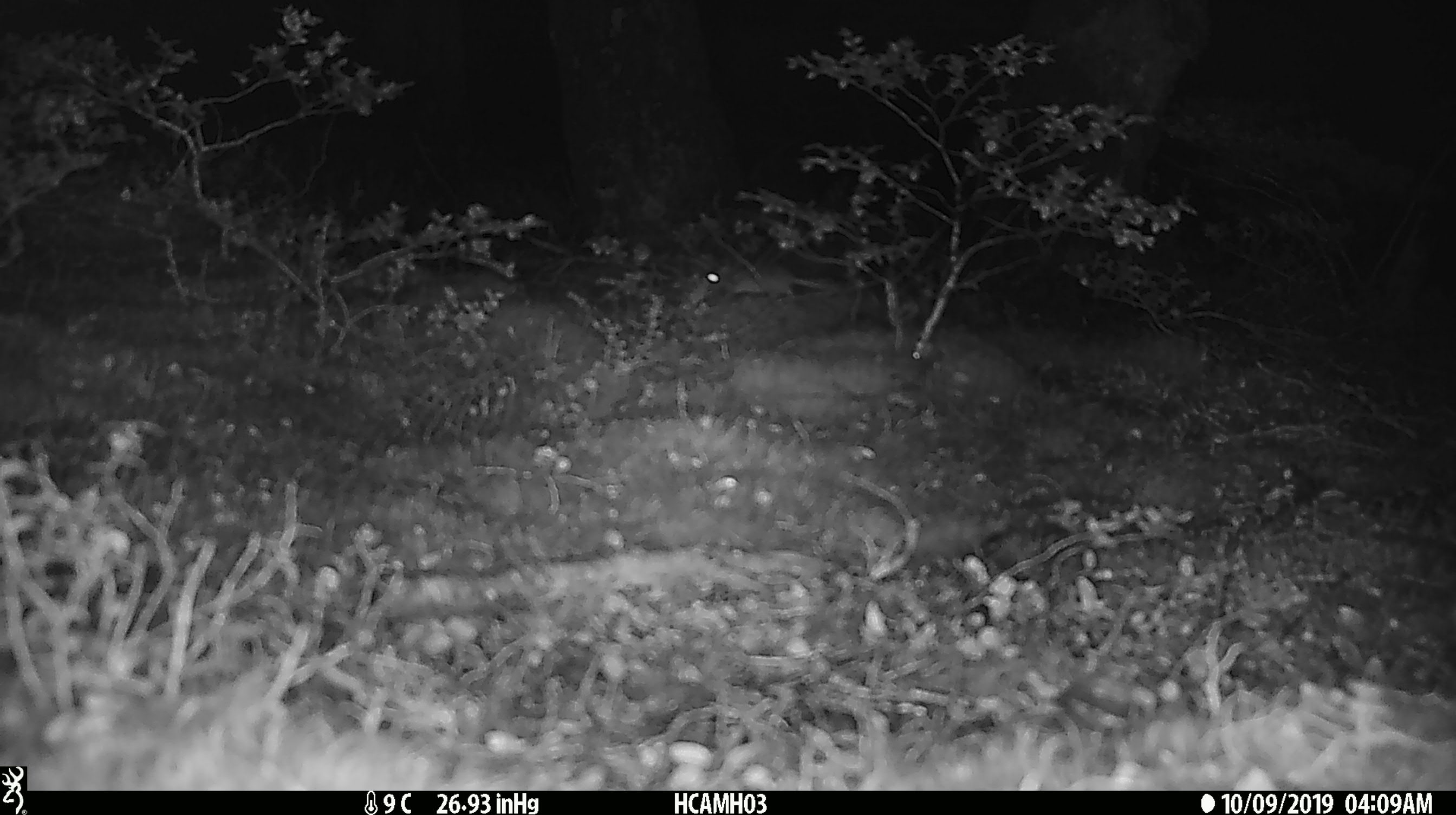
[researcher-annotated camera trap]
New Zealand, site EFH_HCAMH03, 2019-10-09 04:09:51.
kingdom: Animalia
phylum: Chordata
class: Mammalia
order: Rodentia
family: Muridae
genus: Mus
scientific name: Mus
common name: mouse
Mouse (Mus).